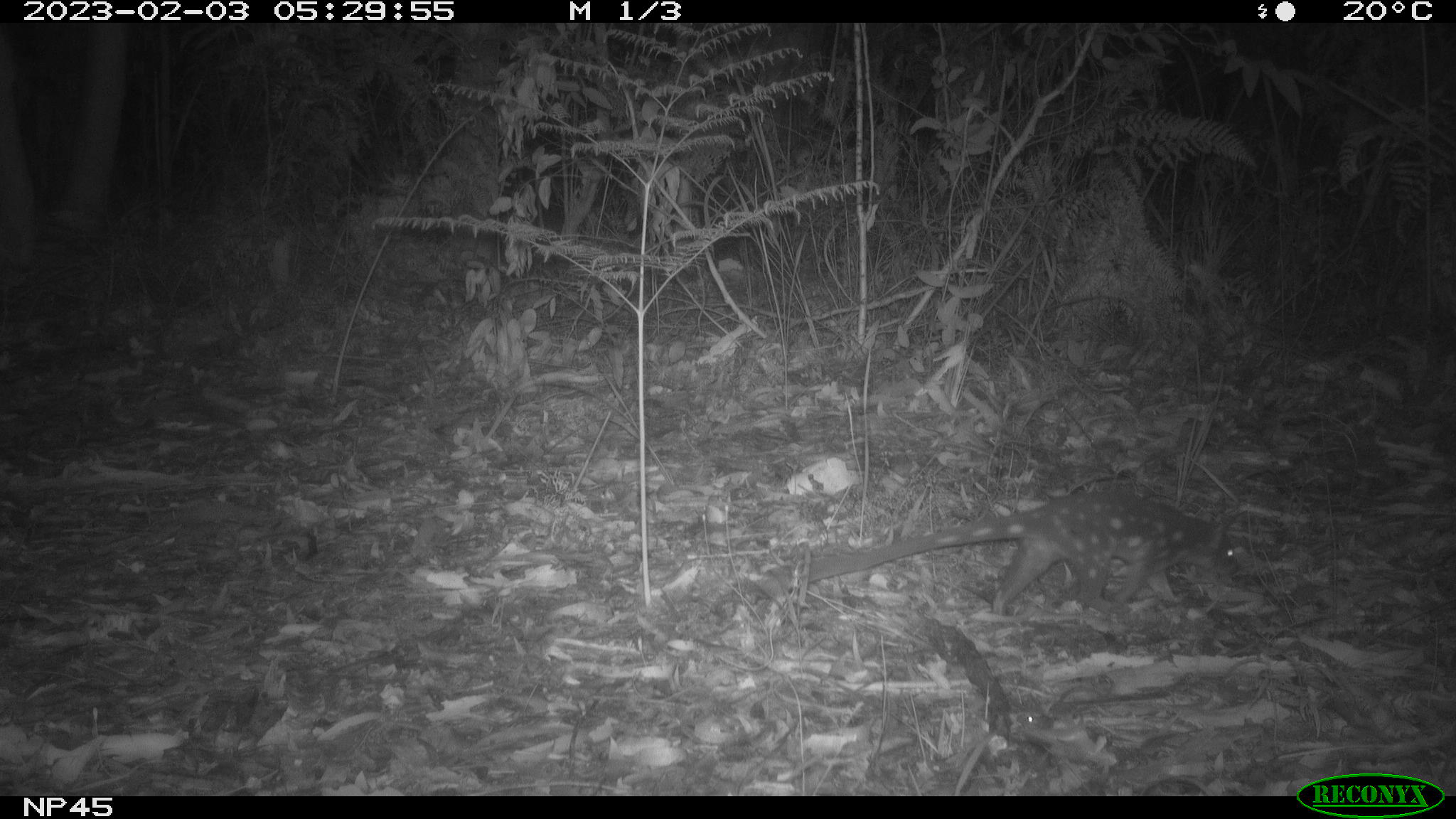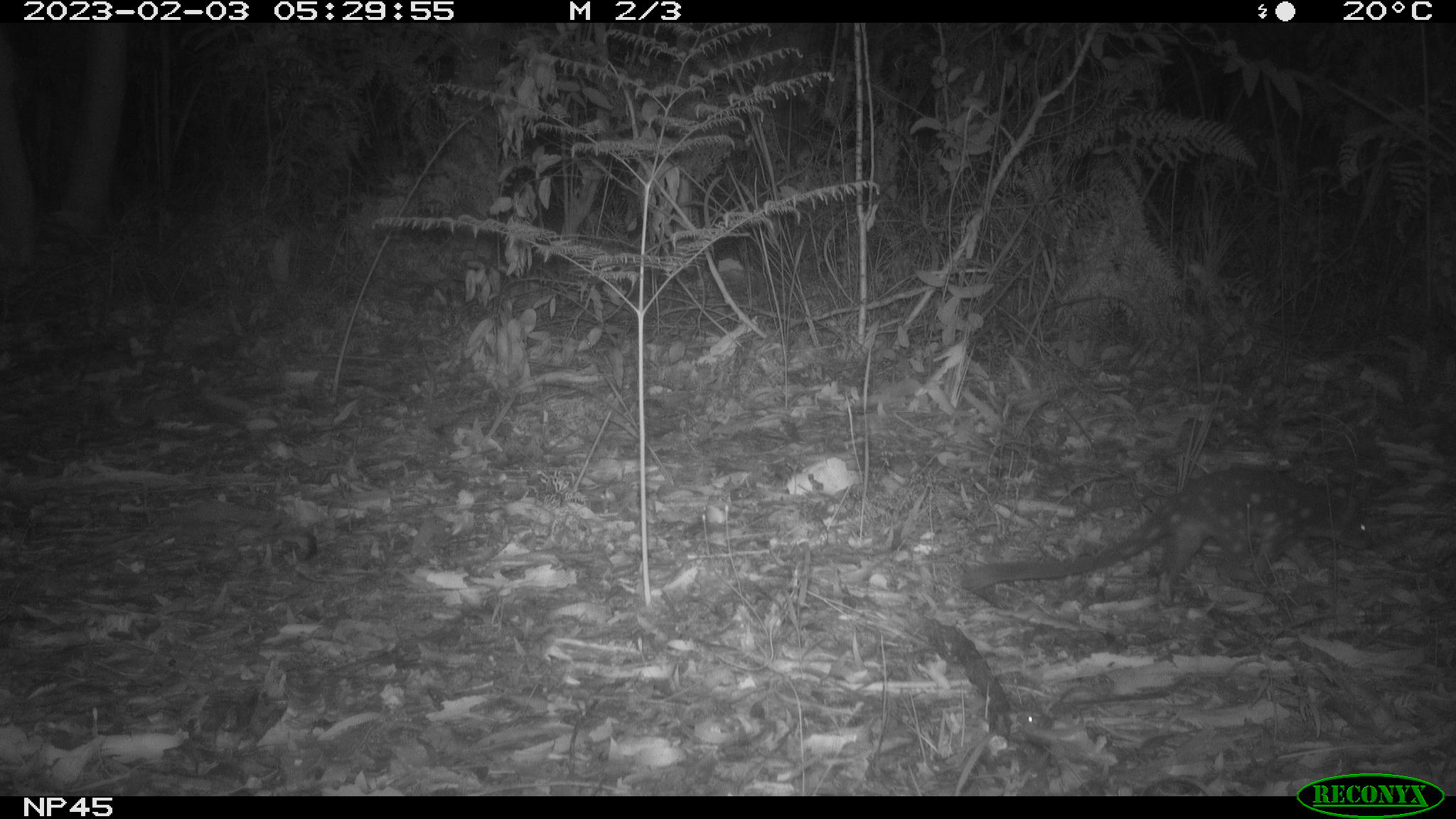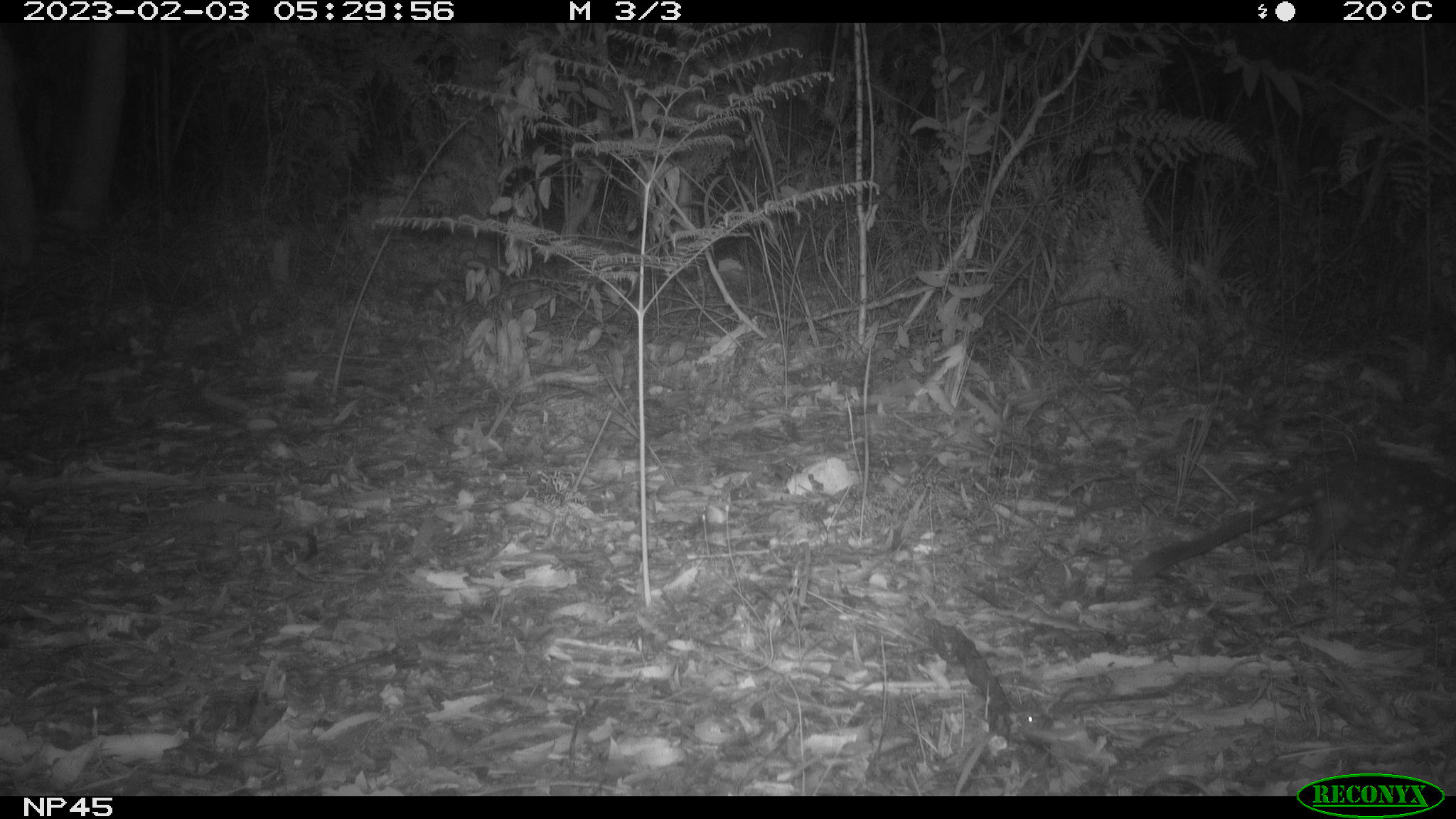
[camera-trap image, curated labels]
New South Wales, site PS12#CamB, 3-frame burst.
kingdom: Animalia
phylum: Chordata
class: Mammalia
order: Dasyuromorphia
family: Dasyuridae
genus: Dasyurus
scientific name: Dasyurus maculatus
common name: spotted-tailed quoll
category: quoll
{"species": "quoll (spotted-tailed quoll) (Dasyurus maculatus)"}